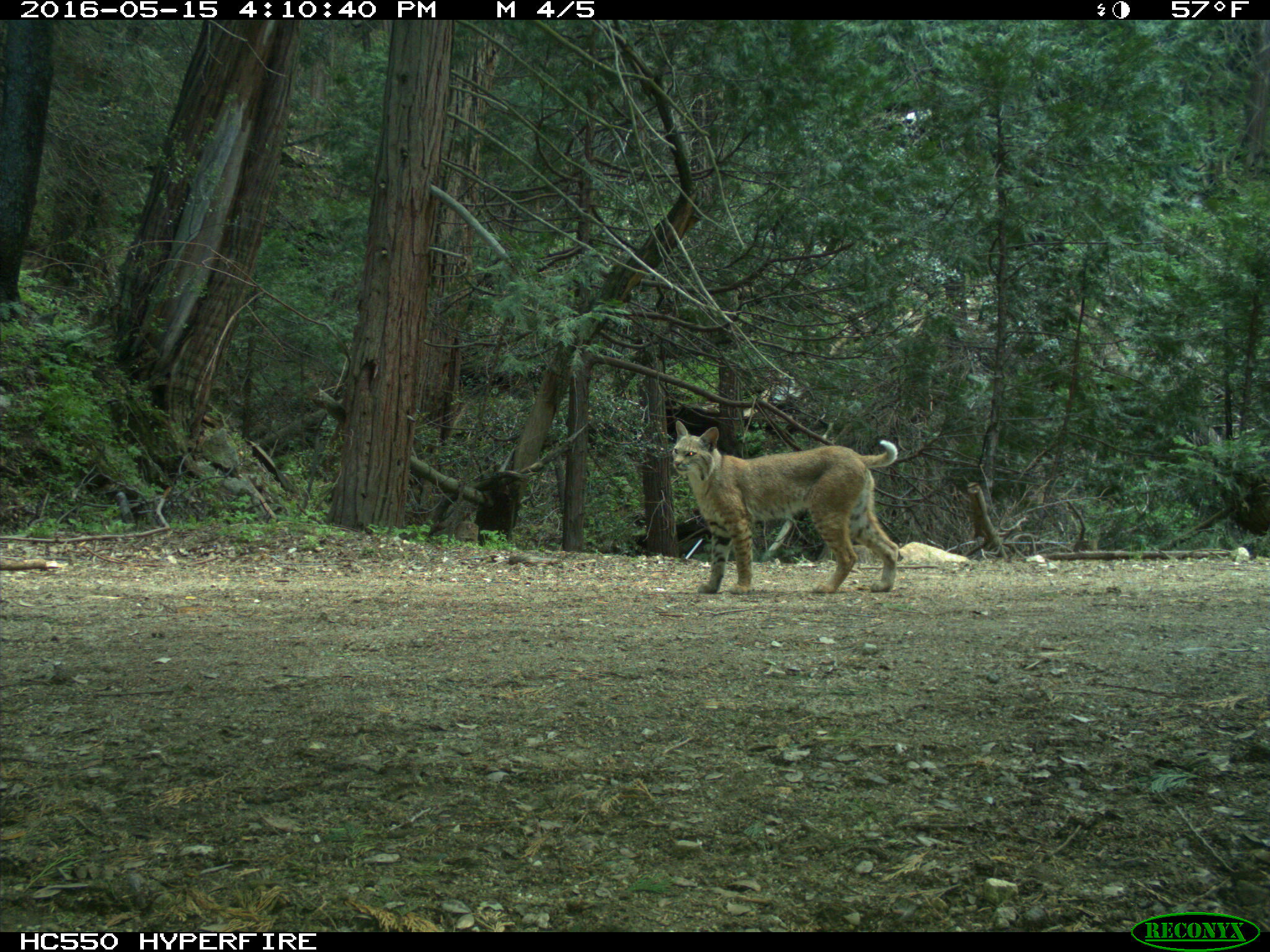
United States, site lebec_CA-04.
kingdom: Animalia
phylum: Chordata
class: Mammalia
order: Carnivora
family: Felidae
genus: Lynx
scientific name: Lynx rufus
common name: bobcat